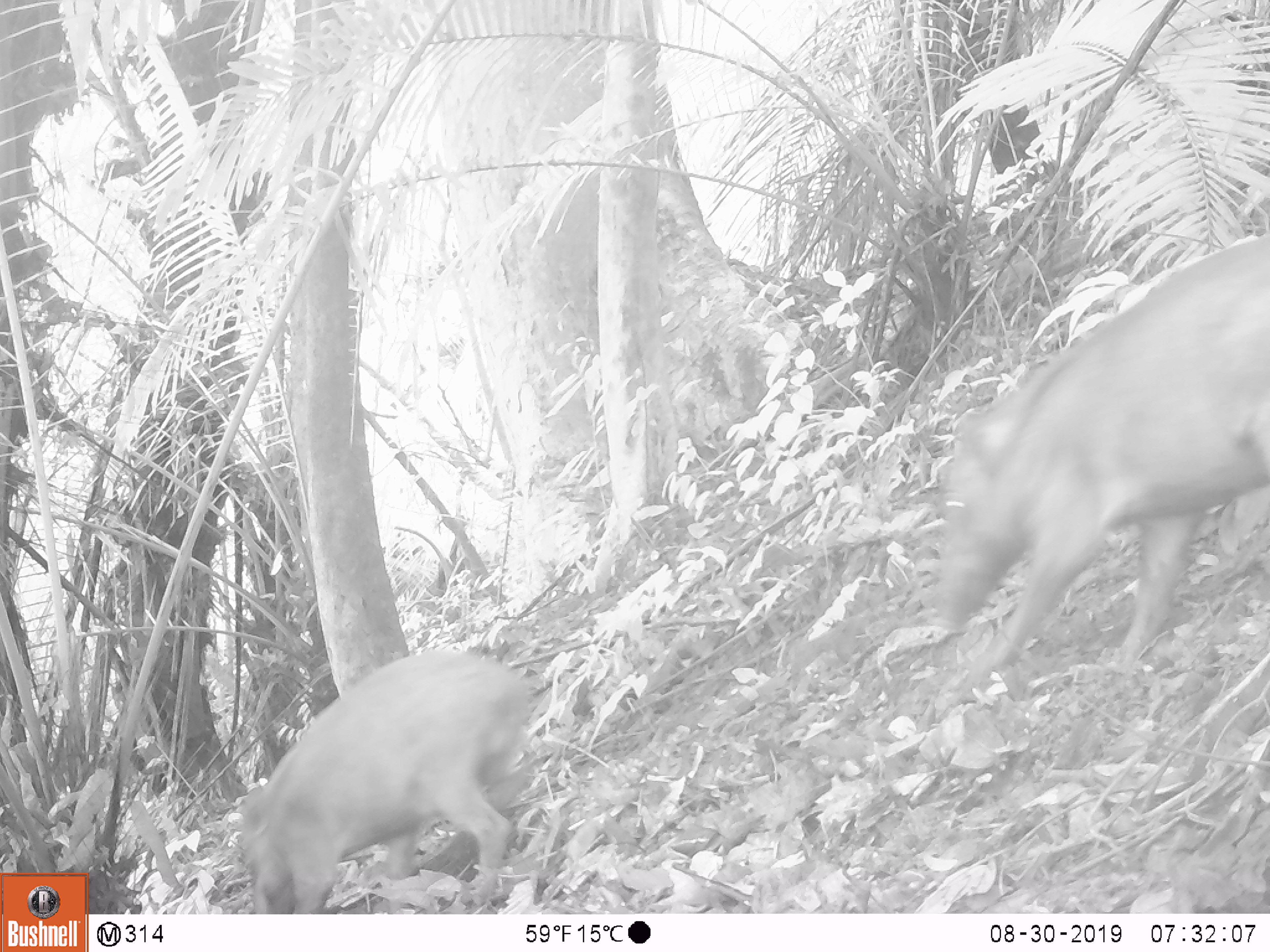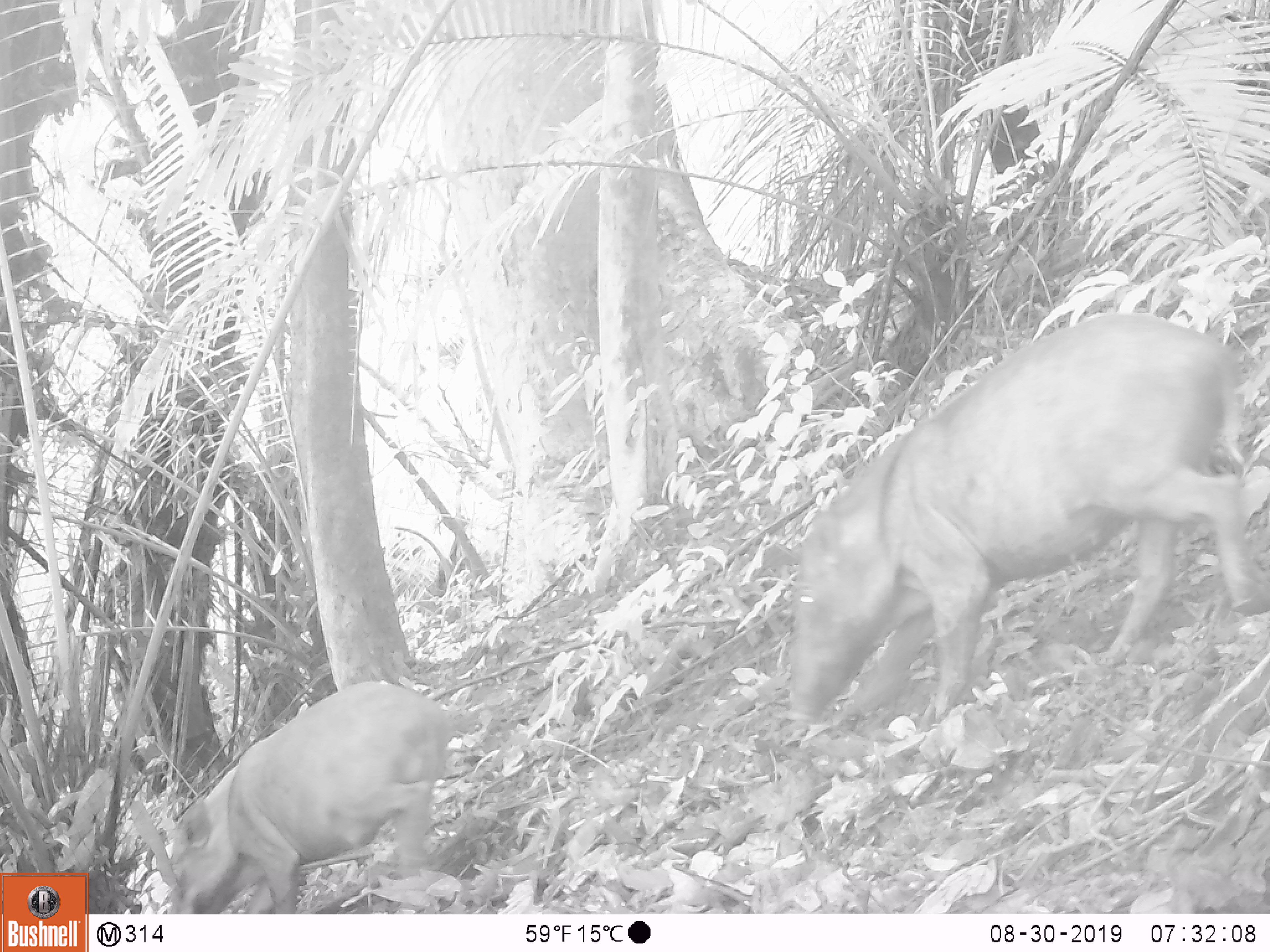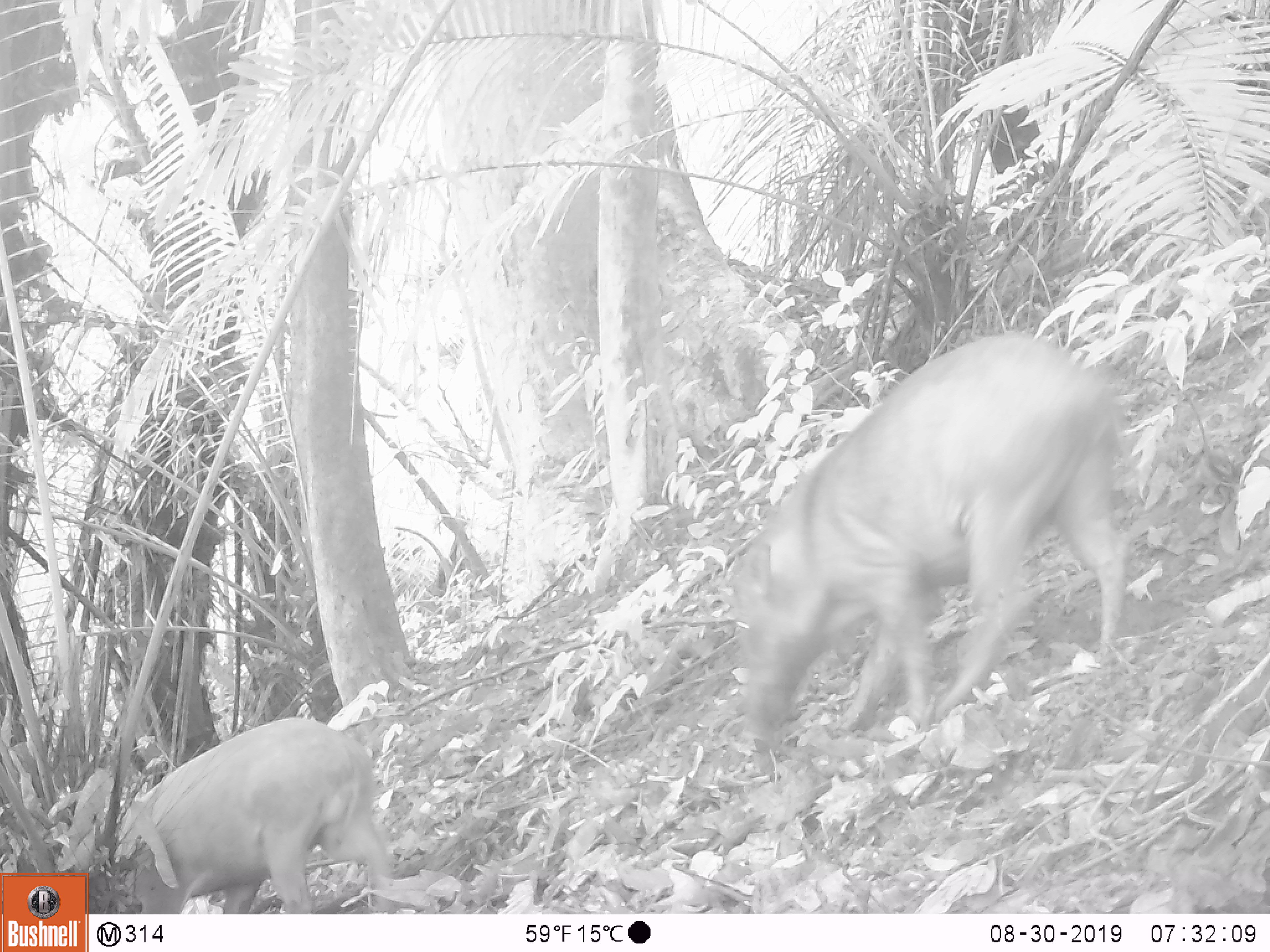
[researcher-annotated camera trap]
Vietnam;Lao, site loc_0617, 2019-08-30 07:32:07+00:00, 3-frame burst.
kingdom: Animalia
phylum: Chordata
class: Mammalia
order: Artiodactyla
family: Suidae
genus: Sus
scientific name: Sus scrofa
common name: eurasian wild pig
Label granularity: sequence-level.